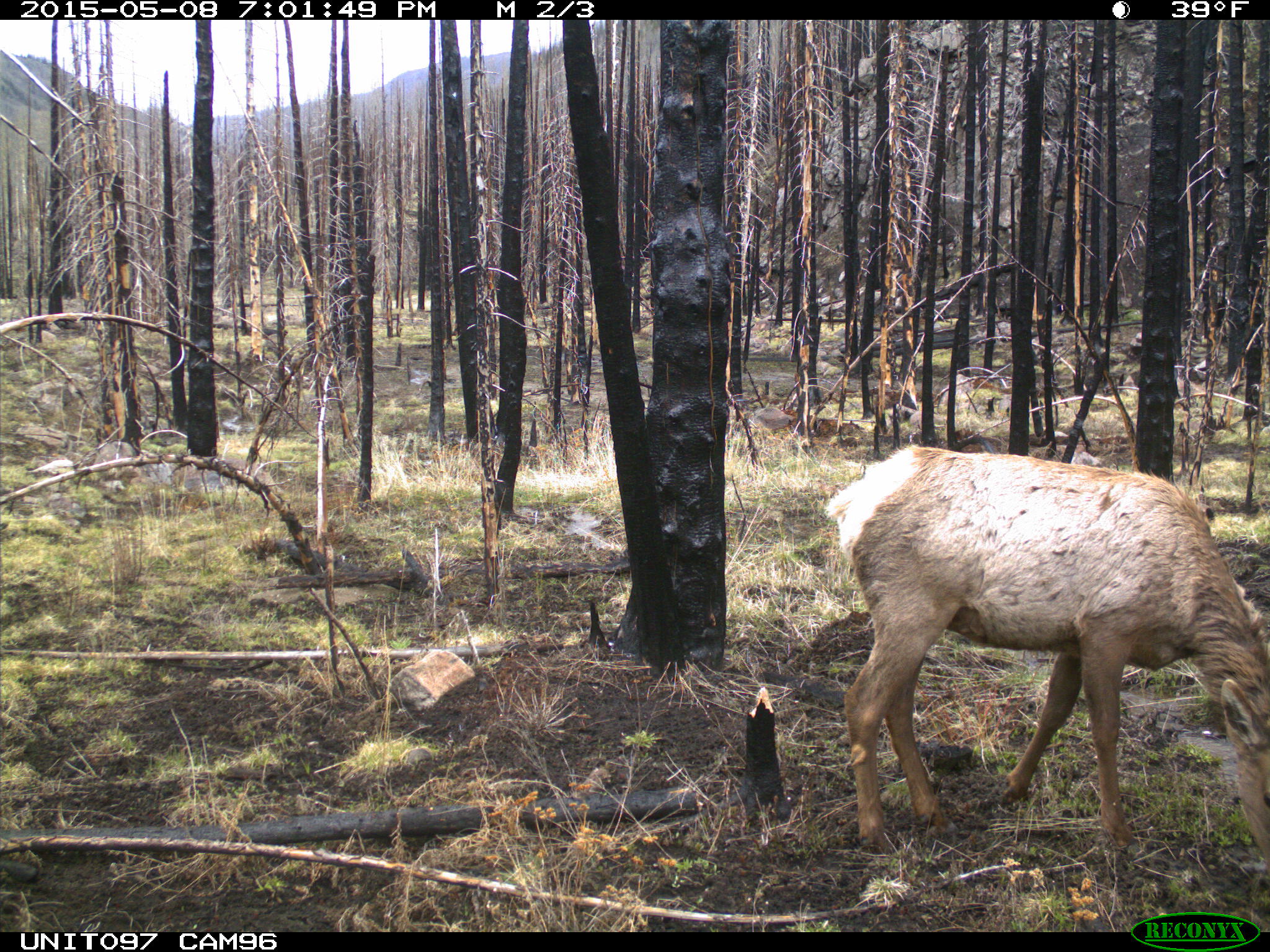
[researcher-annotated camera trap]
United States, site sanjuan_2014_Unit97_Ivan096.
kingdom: Animalia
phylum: Chordata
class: Mammalia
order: Artiodactyla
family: Cervidae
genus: Cervus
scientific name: Cervus elaphus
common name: red deer